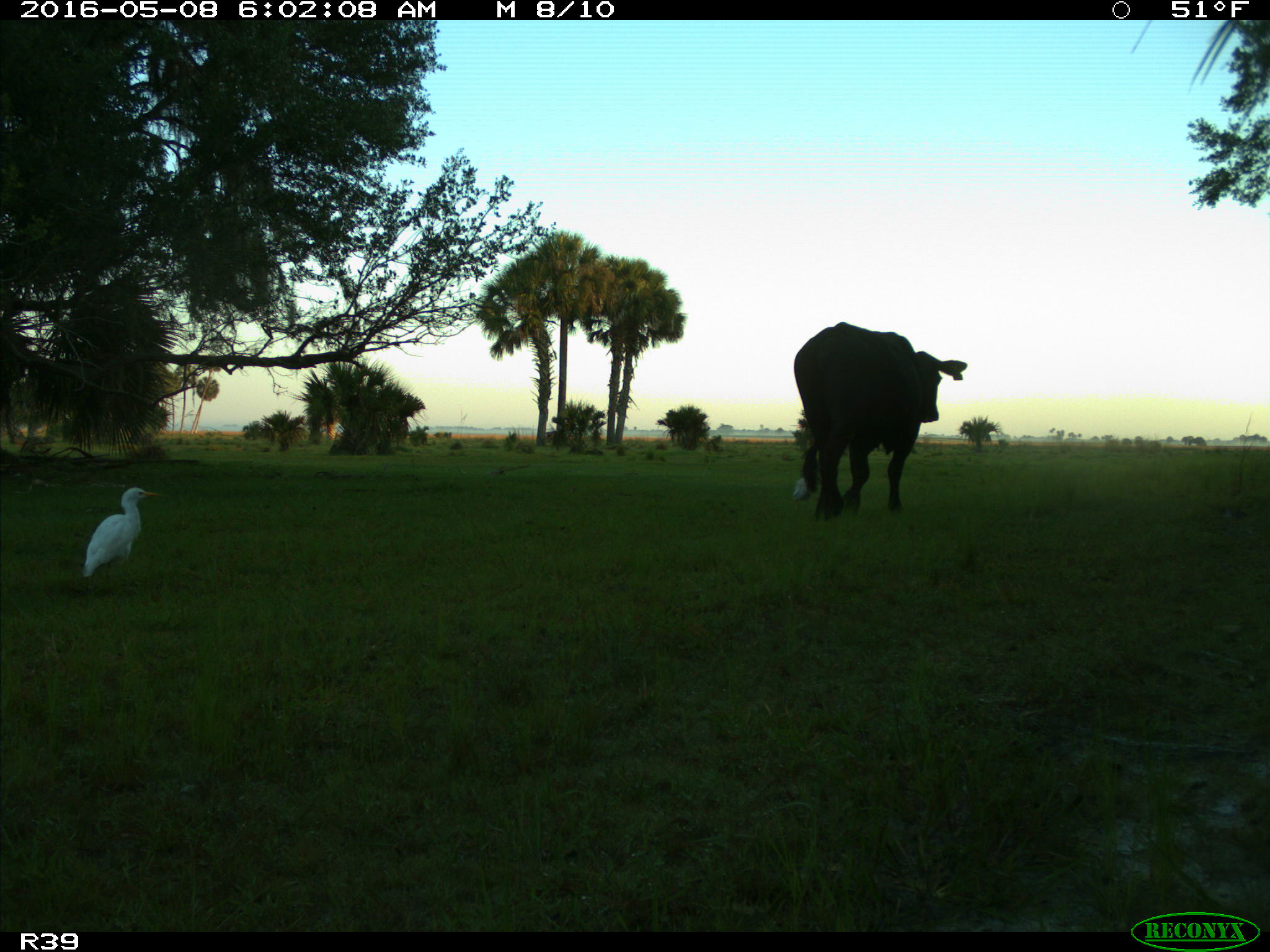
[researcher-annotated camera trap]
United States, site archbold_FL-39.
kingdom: Animalia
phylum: Chordata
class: Mammalia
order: Artiodactyla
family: Bovidae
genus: Bos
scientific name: Bos taurus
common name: domestic cow